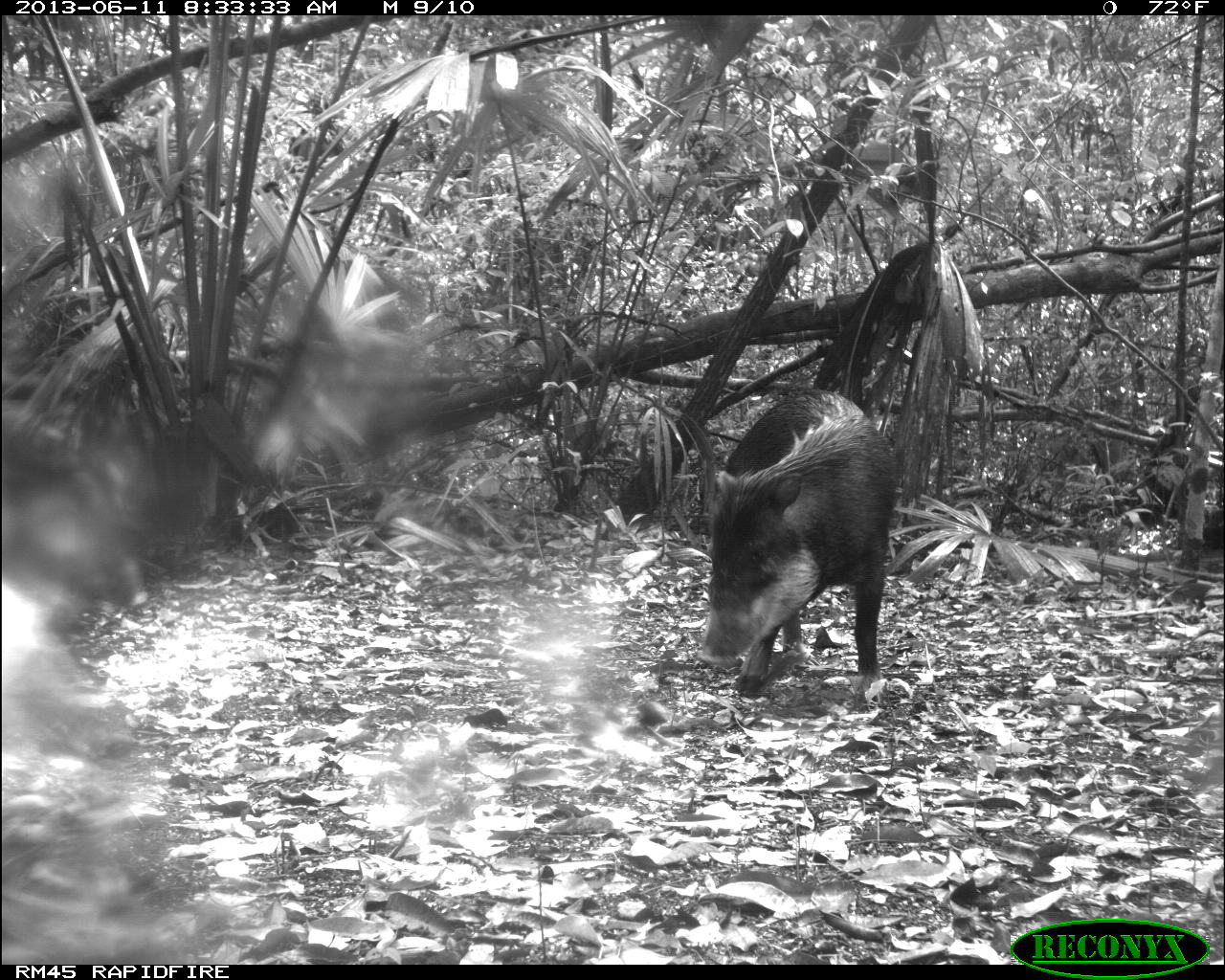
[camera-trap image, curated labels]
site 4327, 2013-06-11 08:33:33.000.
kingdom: Animalia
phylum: Chordata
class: Mammalia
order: Artiodactyla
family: Tayassuidae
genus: Tayassu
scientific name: Tayassu pecari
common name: white-lipped peccary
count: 5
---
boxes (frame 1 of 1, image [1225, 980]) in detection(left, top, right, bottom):
tayassu pecari: detection(700, 385, 898, 705)